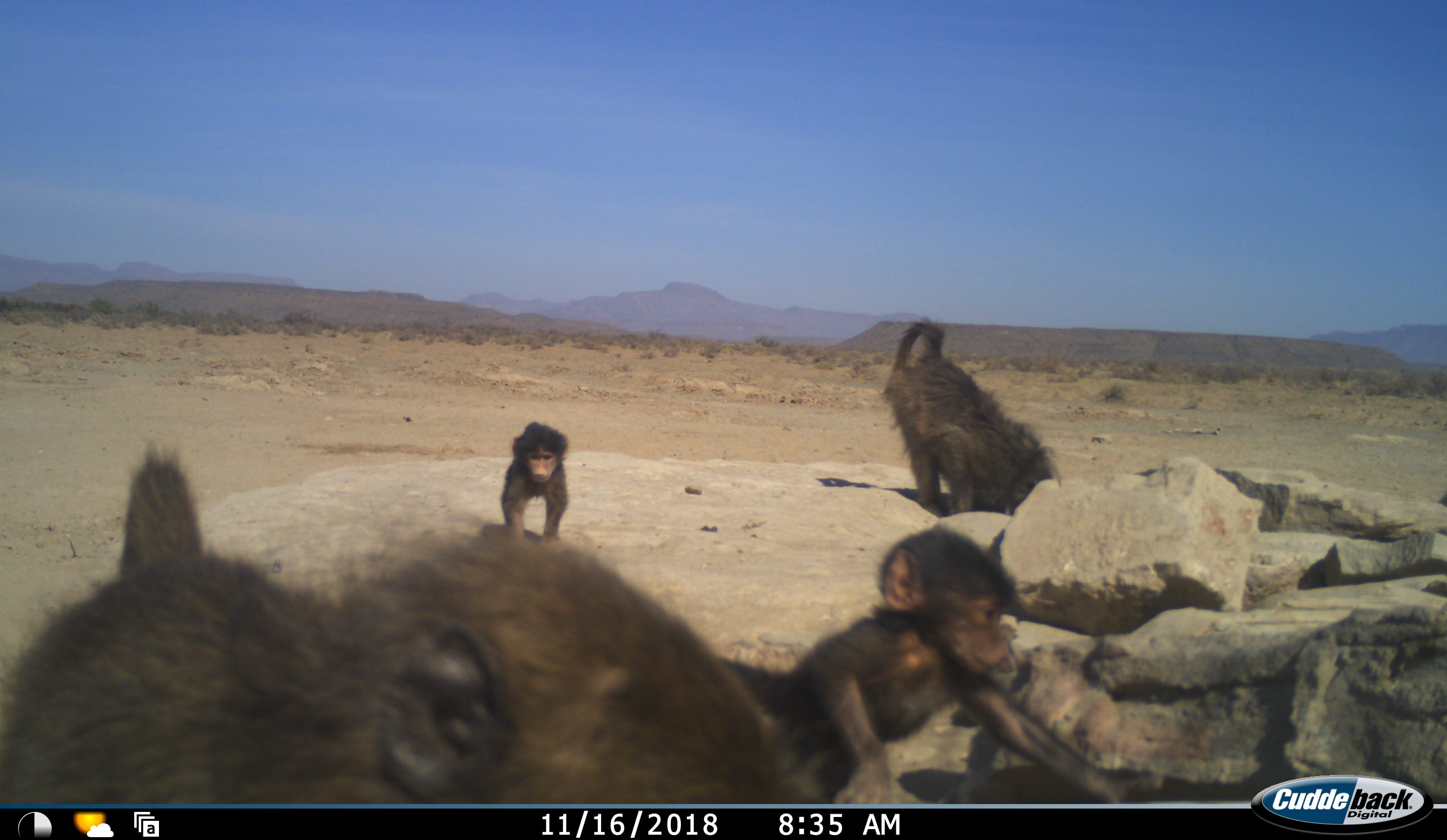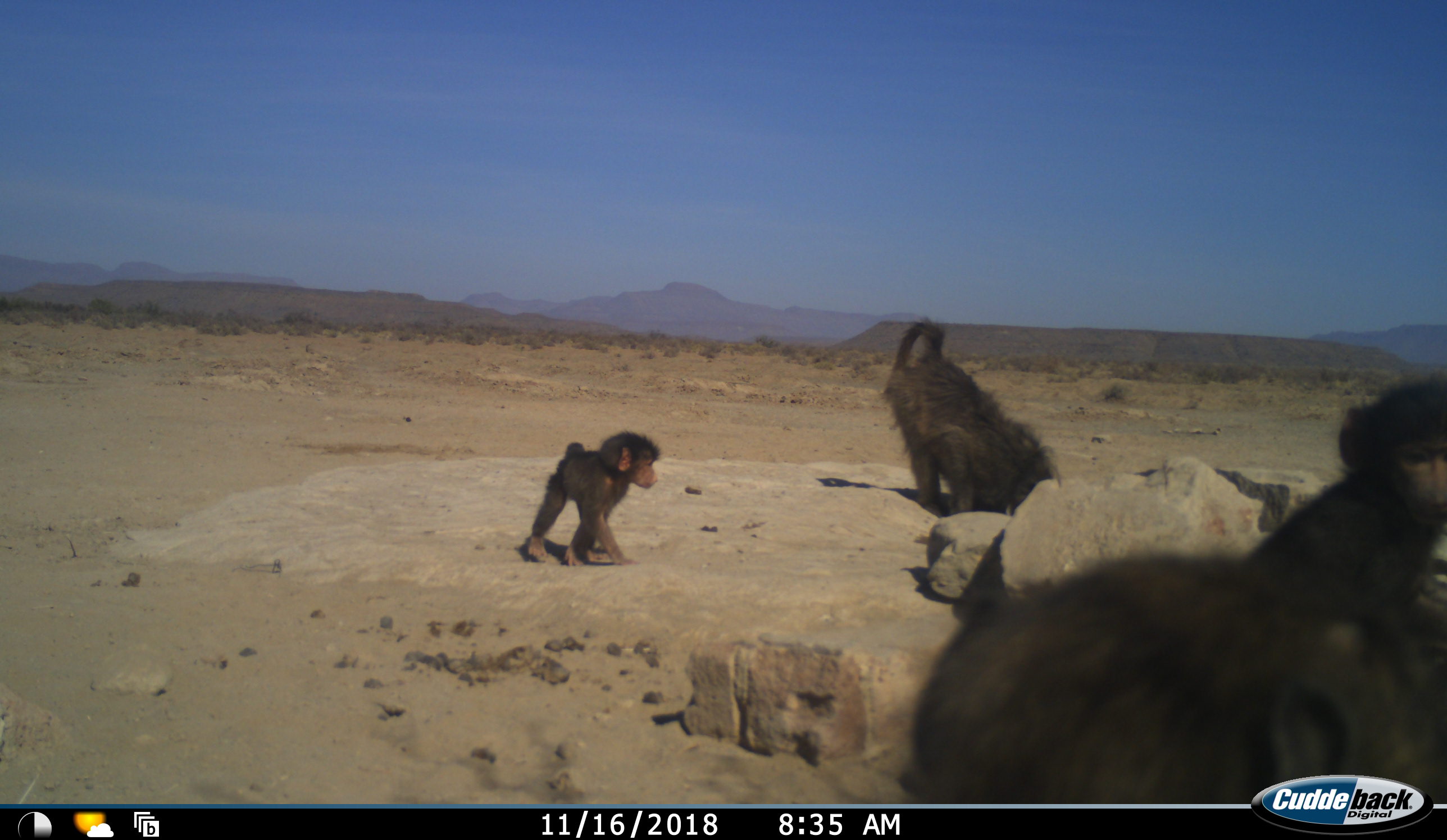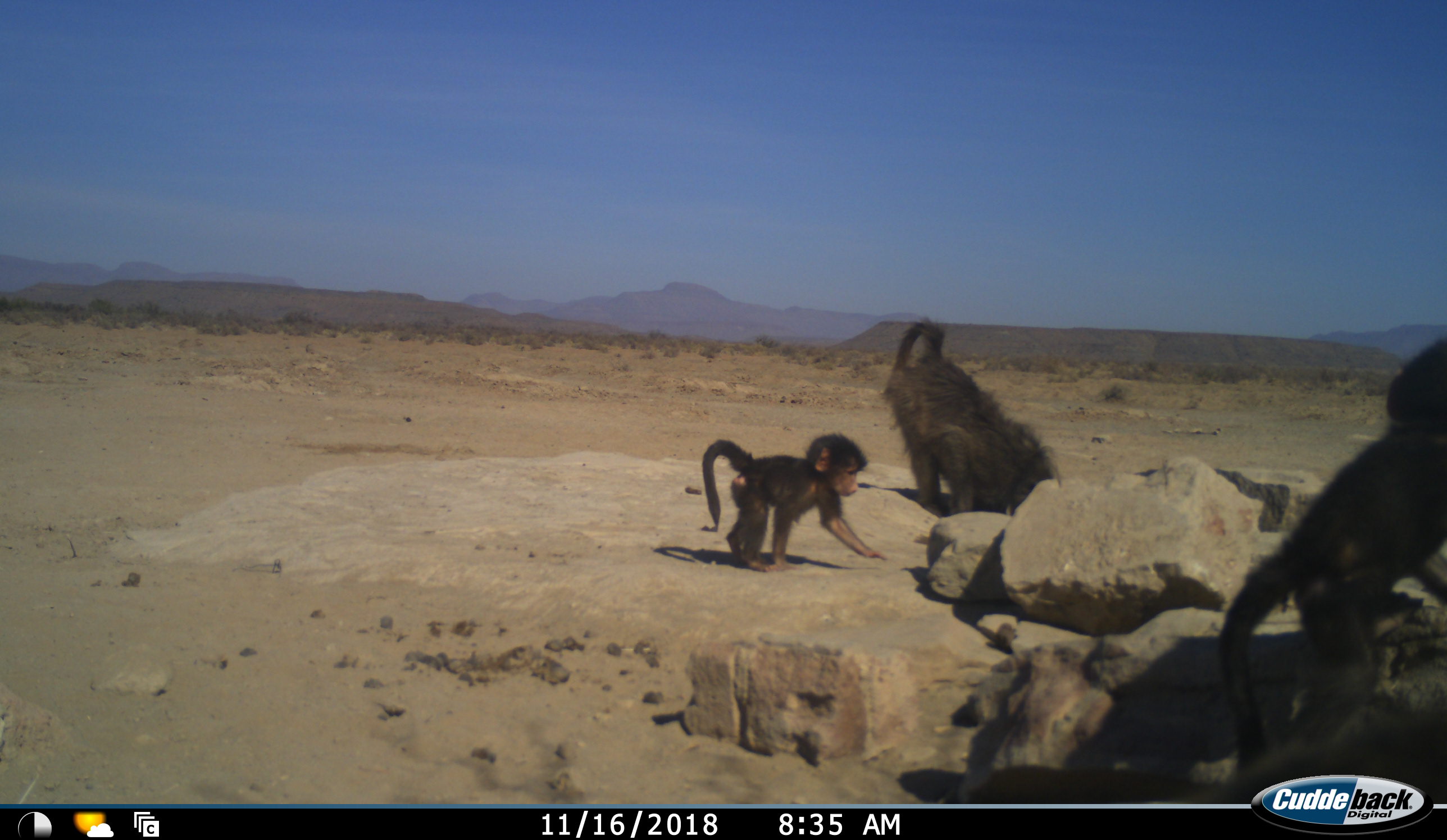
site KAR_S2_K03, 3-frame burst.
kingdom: Animalia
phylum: Chordata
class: Mammalia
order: Primates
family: Cercopithecidae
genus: Papio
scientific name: Papio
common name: baboon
Baboon (Papio), count 4. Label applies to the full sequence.